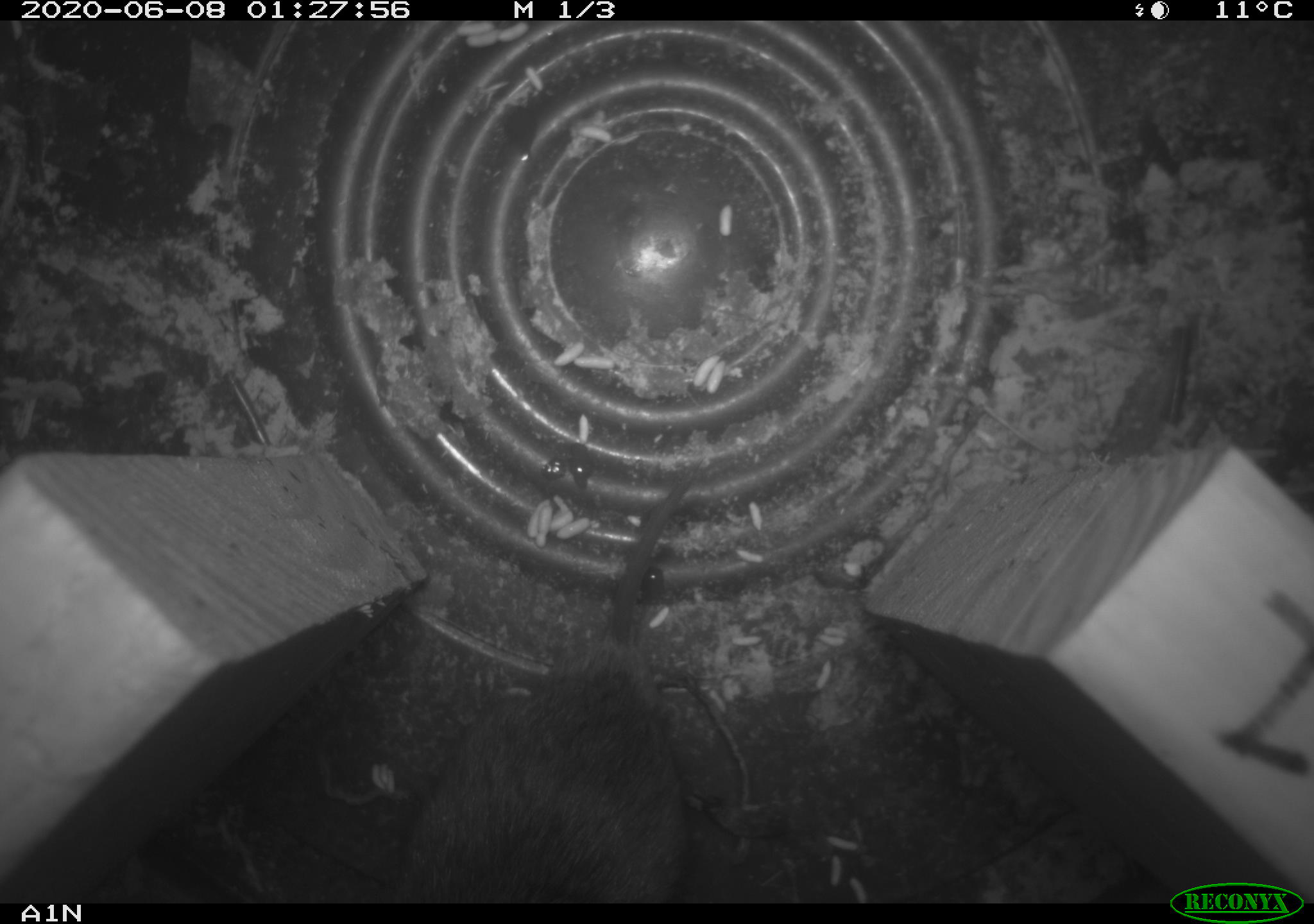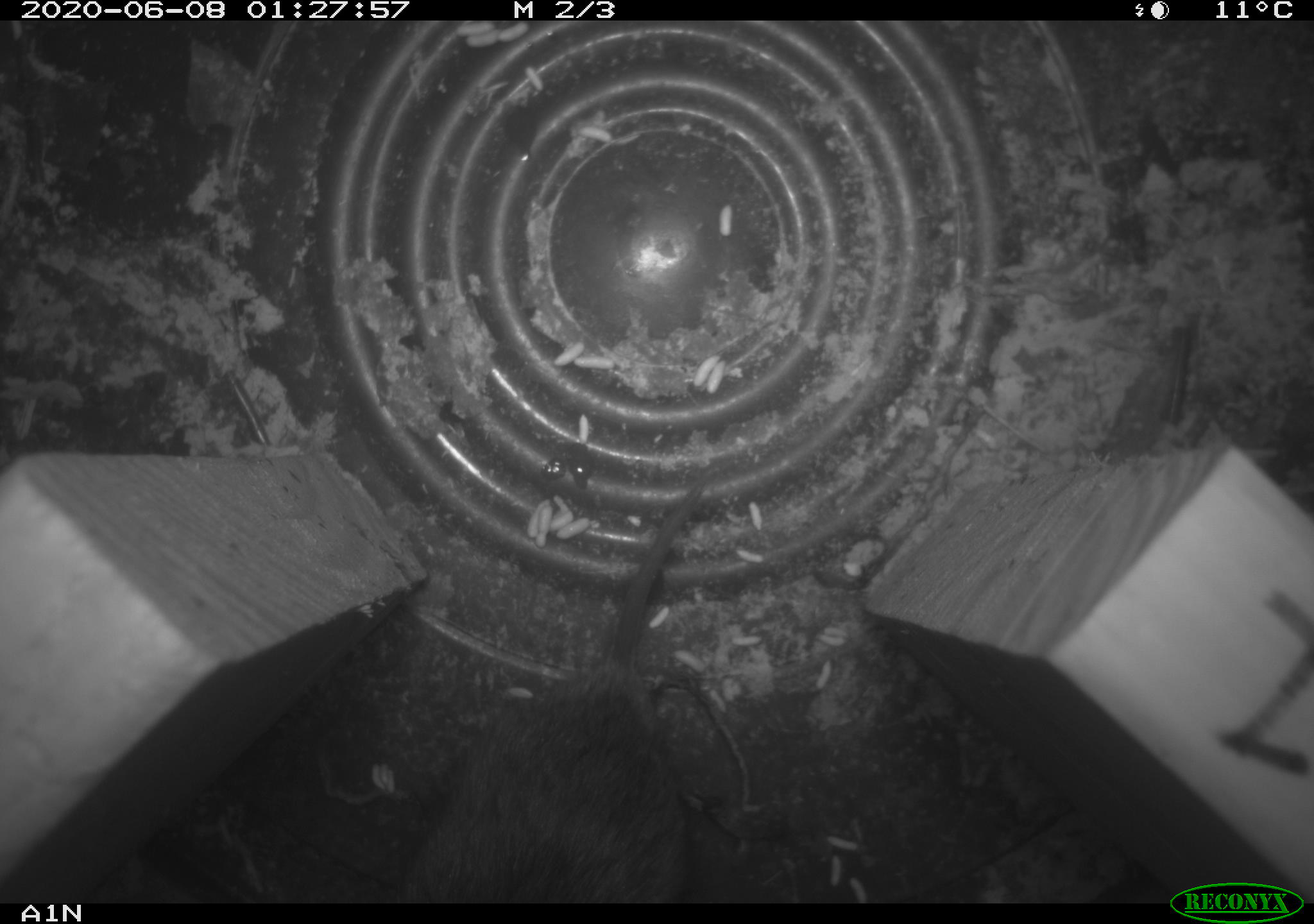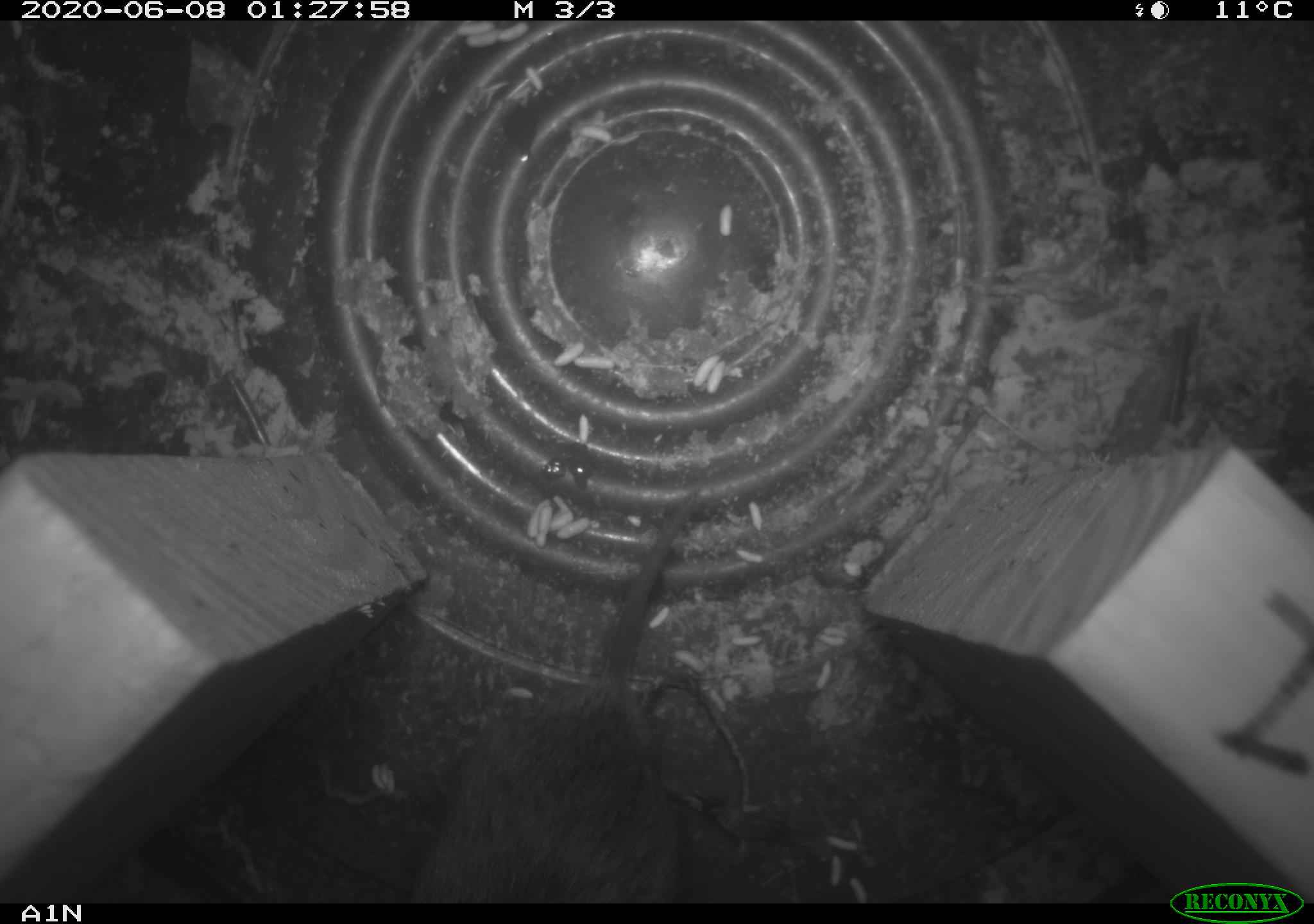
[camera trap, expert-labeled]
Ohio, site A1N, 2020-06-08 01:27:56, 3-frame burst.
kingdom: Animalia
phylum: Chordata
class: Mammalia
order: Rodentia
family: Cricetidae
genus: Microtus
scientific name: Microtus pennsylvanicus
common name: meadow vole